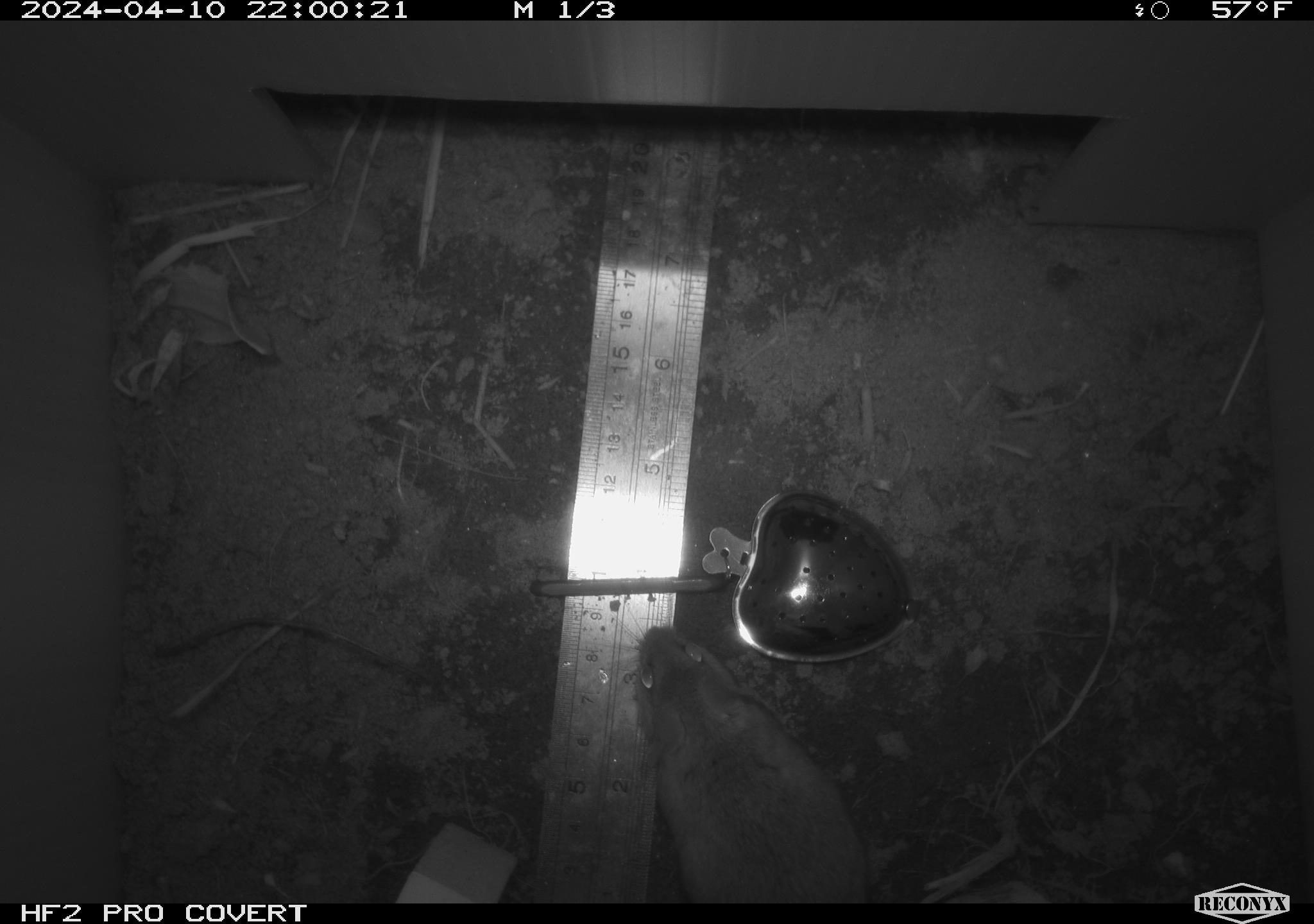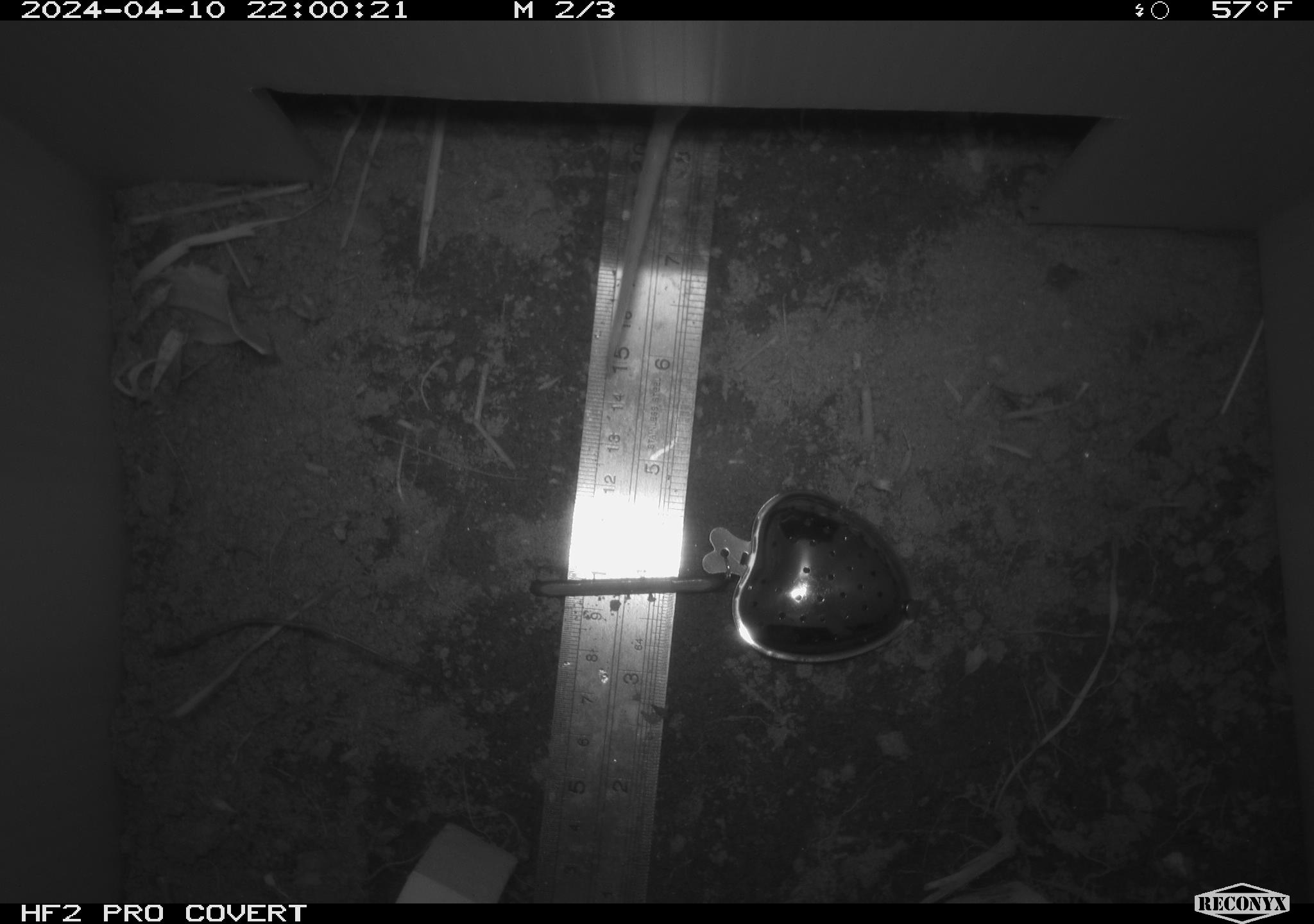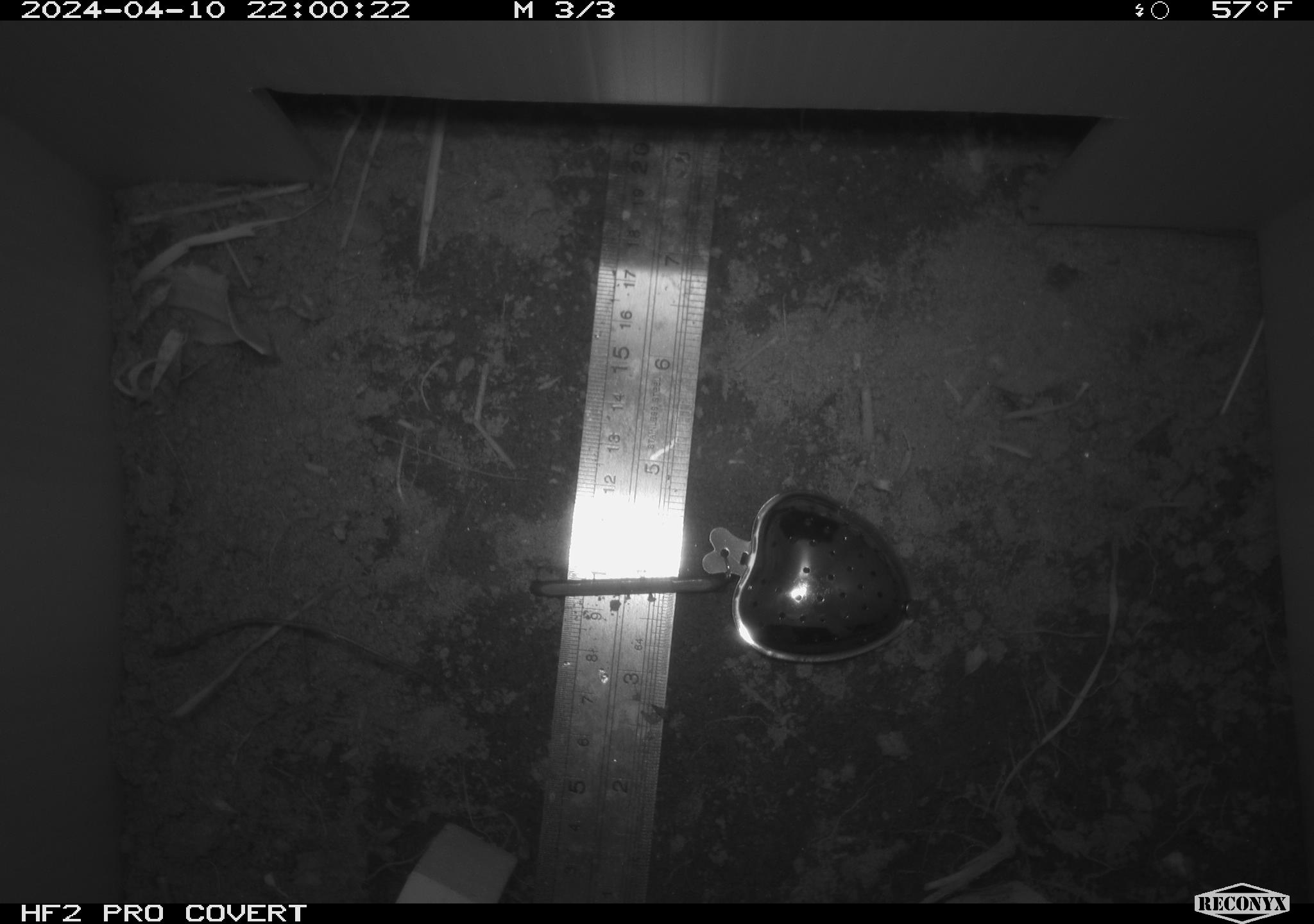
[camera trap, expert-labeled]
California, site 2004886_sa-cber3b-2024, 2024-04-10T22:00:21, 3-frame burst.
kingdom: Animalia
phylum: Chordata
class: Mammalia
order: Rodentia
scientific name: Rodentia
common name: mouse species